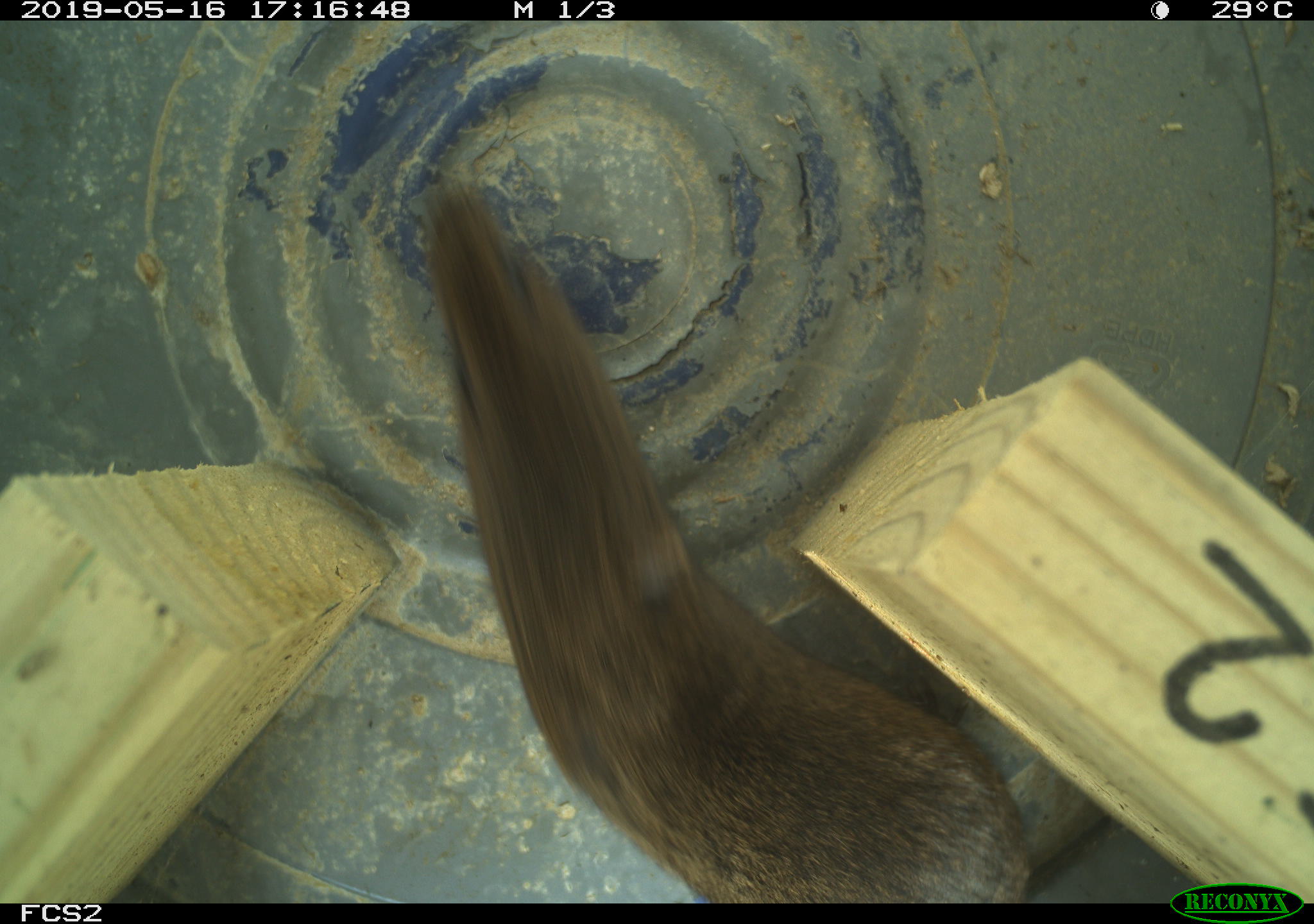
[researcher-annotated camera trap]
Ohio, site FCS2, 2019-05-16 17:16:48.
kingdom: Animalia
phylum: Chordata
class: Mammalia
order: Rodentia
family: Cricetidae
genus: Microtus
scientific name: Microtus pennsylvanicus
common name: meadow vole